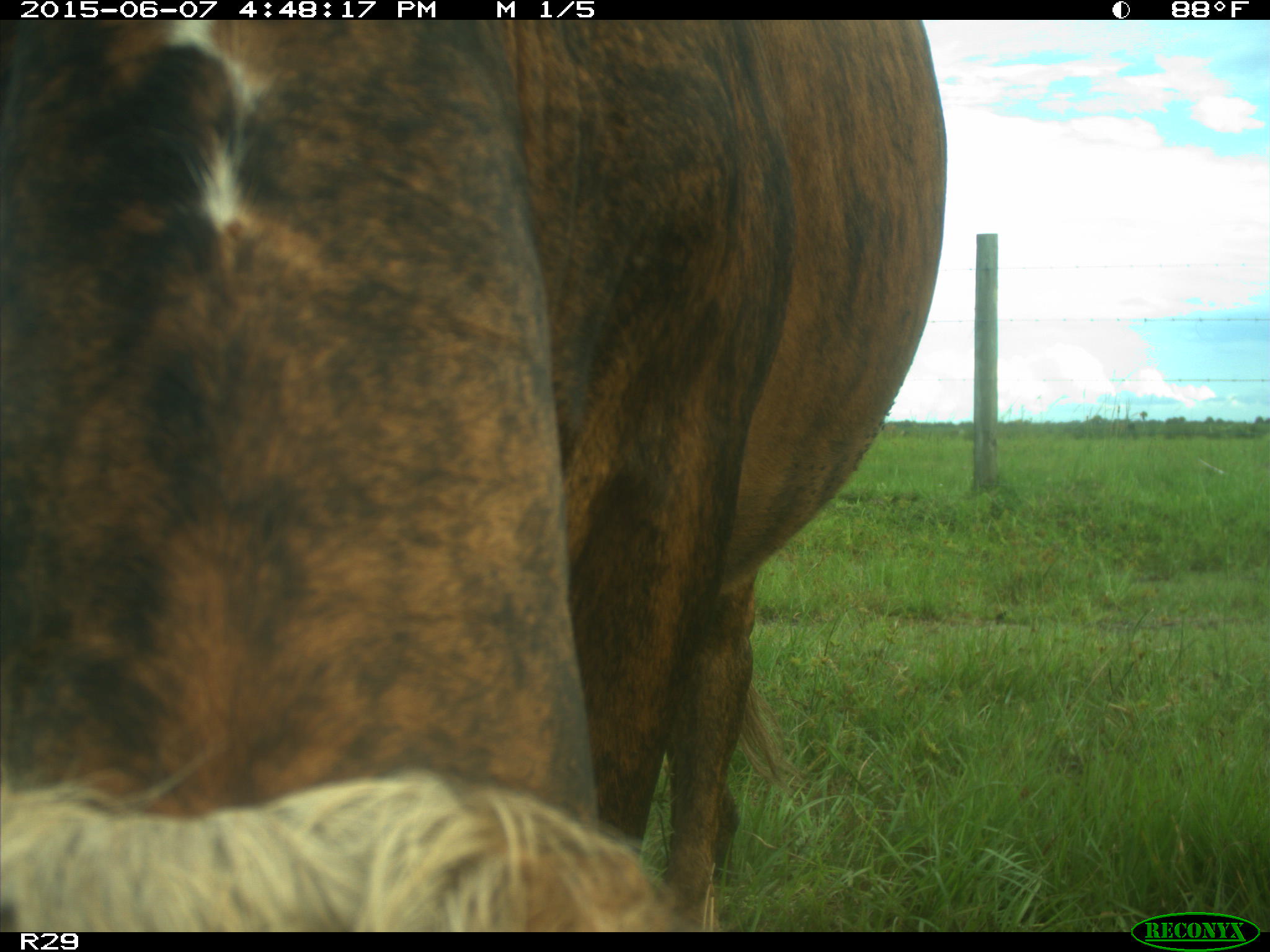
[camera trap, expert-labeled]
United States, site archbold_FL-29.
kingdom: Animalia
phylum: Chordata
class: Mammalia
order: Artiodactyla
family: Bovidae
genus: Bos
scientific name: Bos taurus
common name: domestic cow